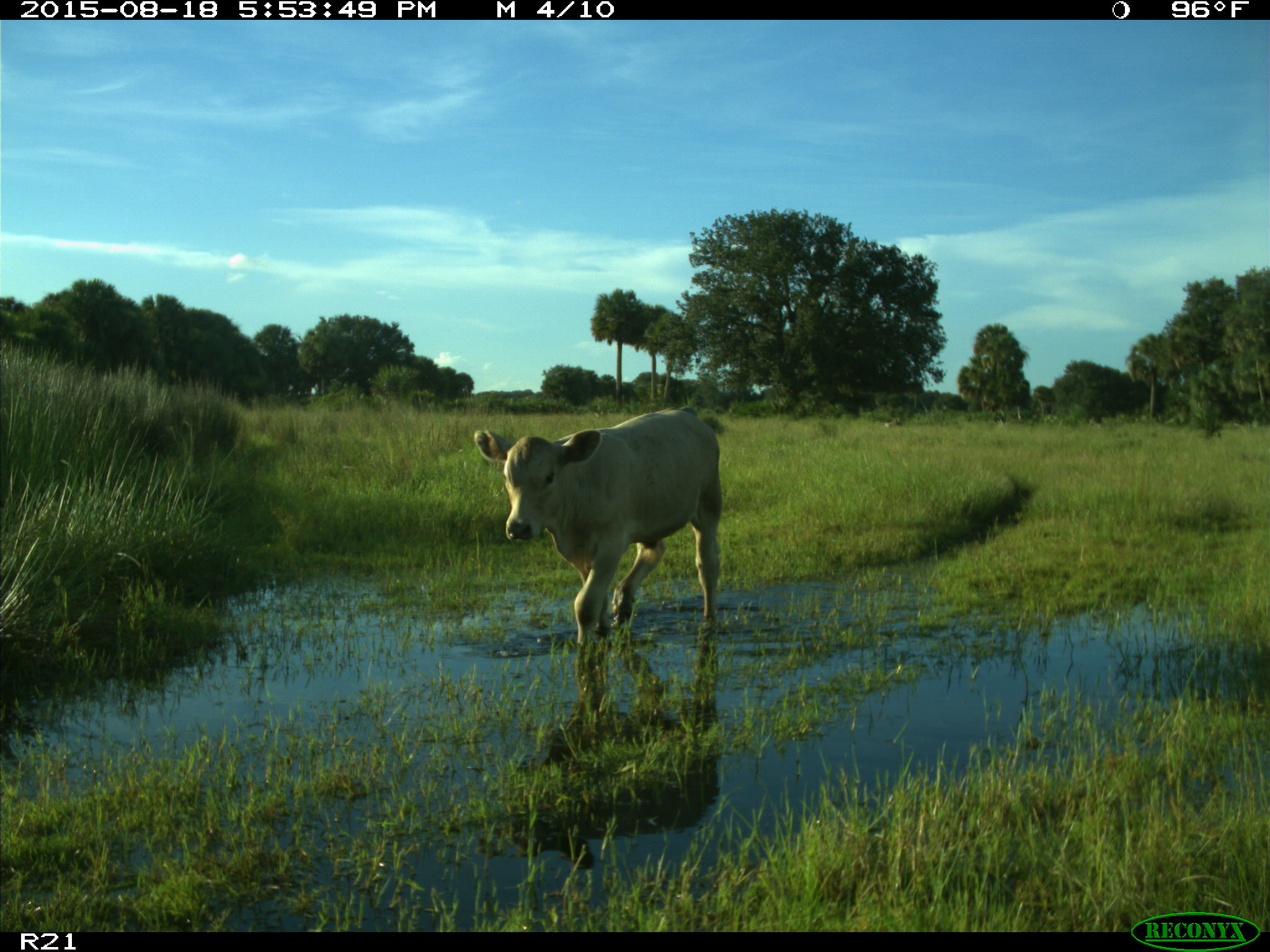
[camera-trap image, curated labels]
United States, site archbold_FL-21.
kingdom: Animalia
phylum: Chordata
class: Mammalia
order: Artiodactyla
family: Bovidae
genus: Bos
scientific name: Bos taurus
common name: domestic cow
Bos taurus (domestic cow).